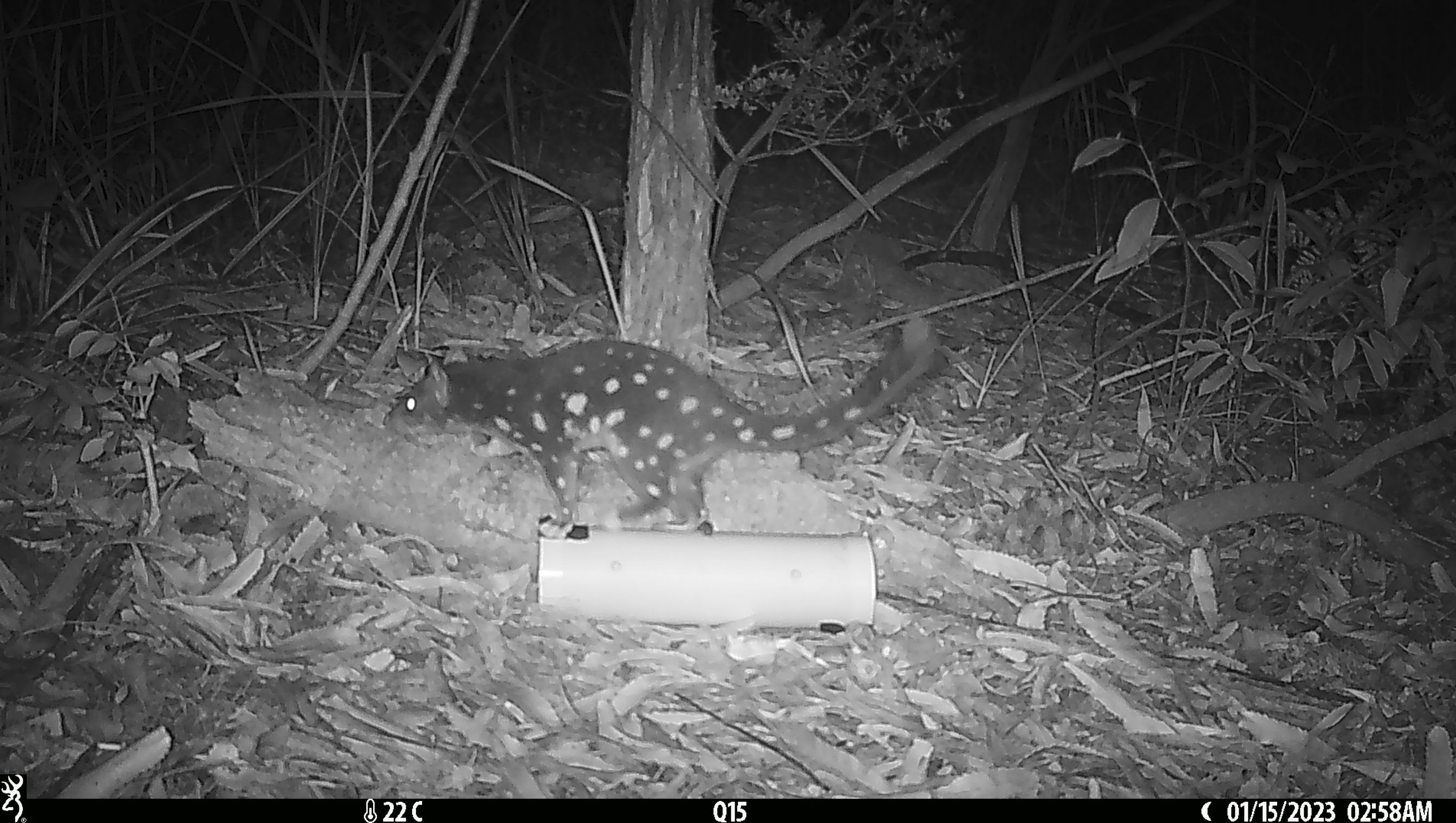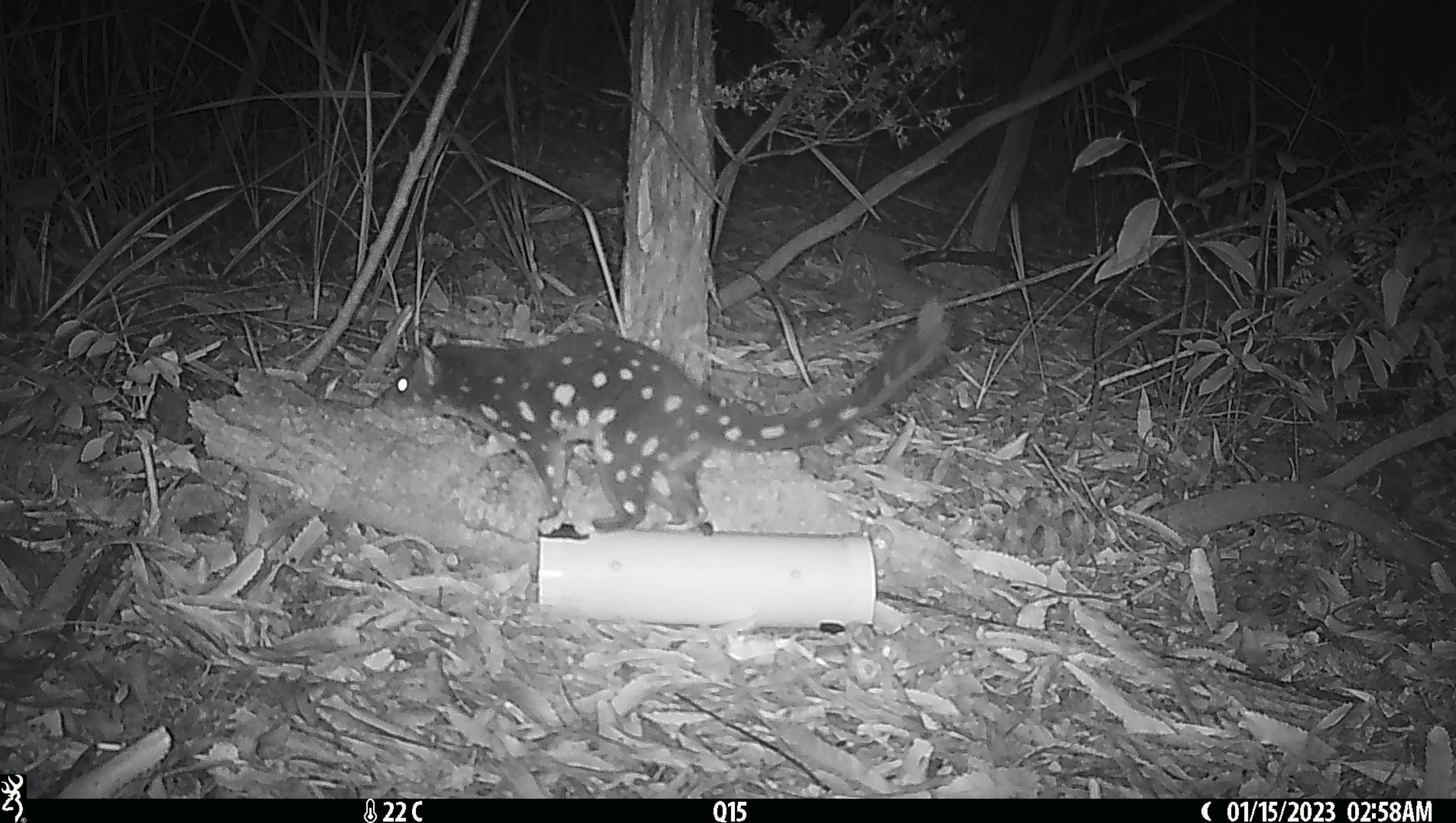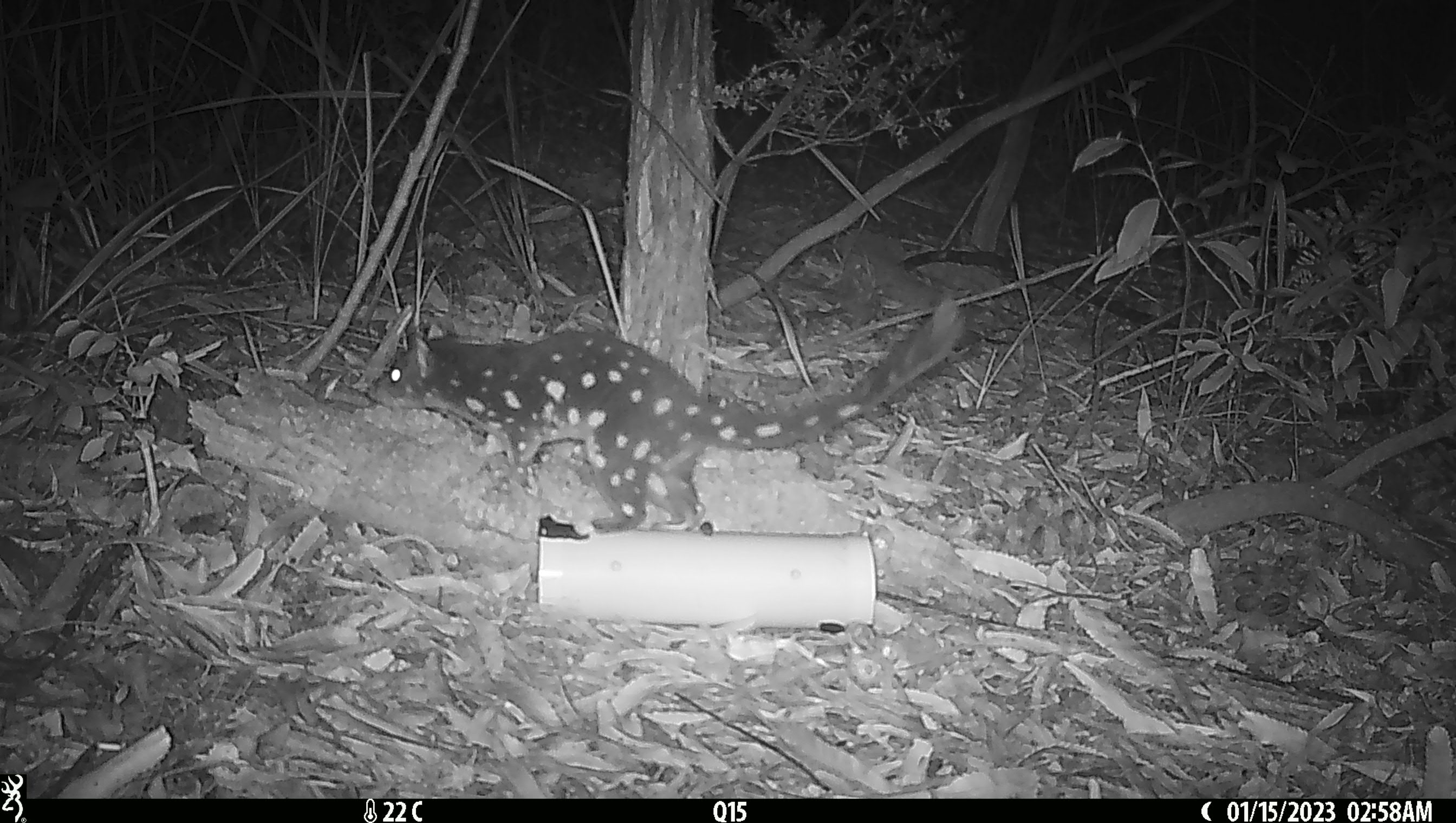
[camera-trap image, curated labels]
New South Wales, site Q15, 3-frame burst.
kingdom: Animalia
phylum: Chordata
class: Mammalia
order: Dasyuromorphia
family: Dasyuridae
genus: Dasyurus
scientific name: Dasyurus maculatus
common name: spotted-tailed quoll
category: quoll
Quoll (spotted-tailed quoll) (Dasyurus maculatus).